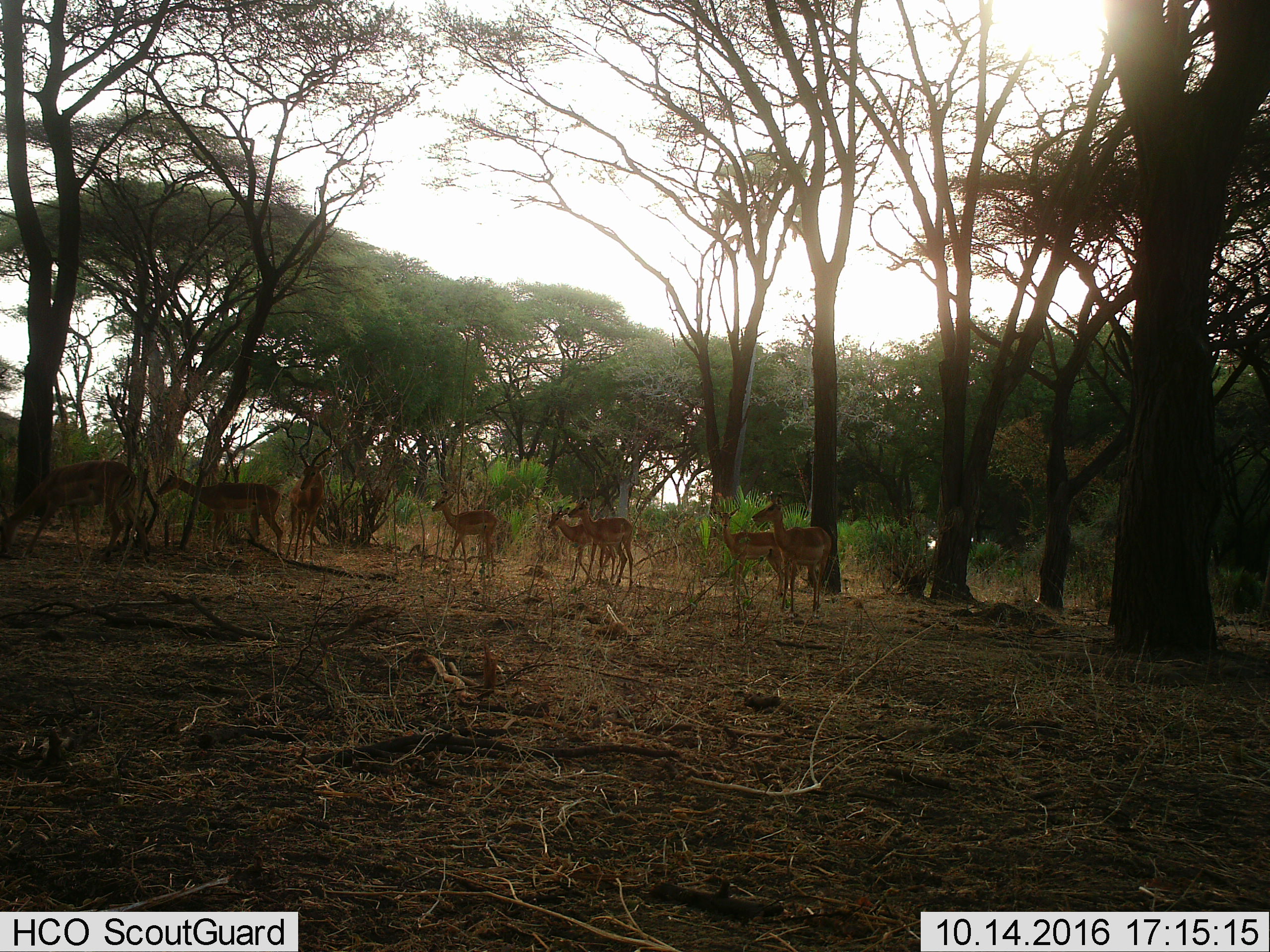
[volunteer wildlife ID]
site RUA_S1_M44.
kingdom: Animalia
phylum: Chordata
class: Mammalia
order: Artiodactyla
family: Bovidae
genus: Aepyceros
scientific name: Aepyceros melampus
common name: impala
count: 8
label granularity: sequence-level